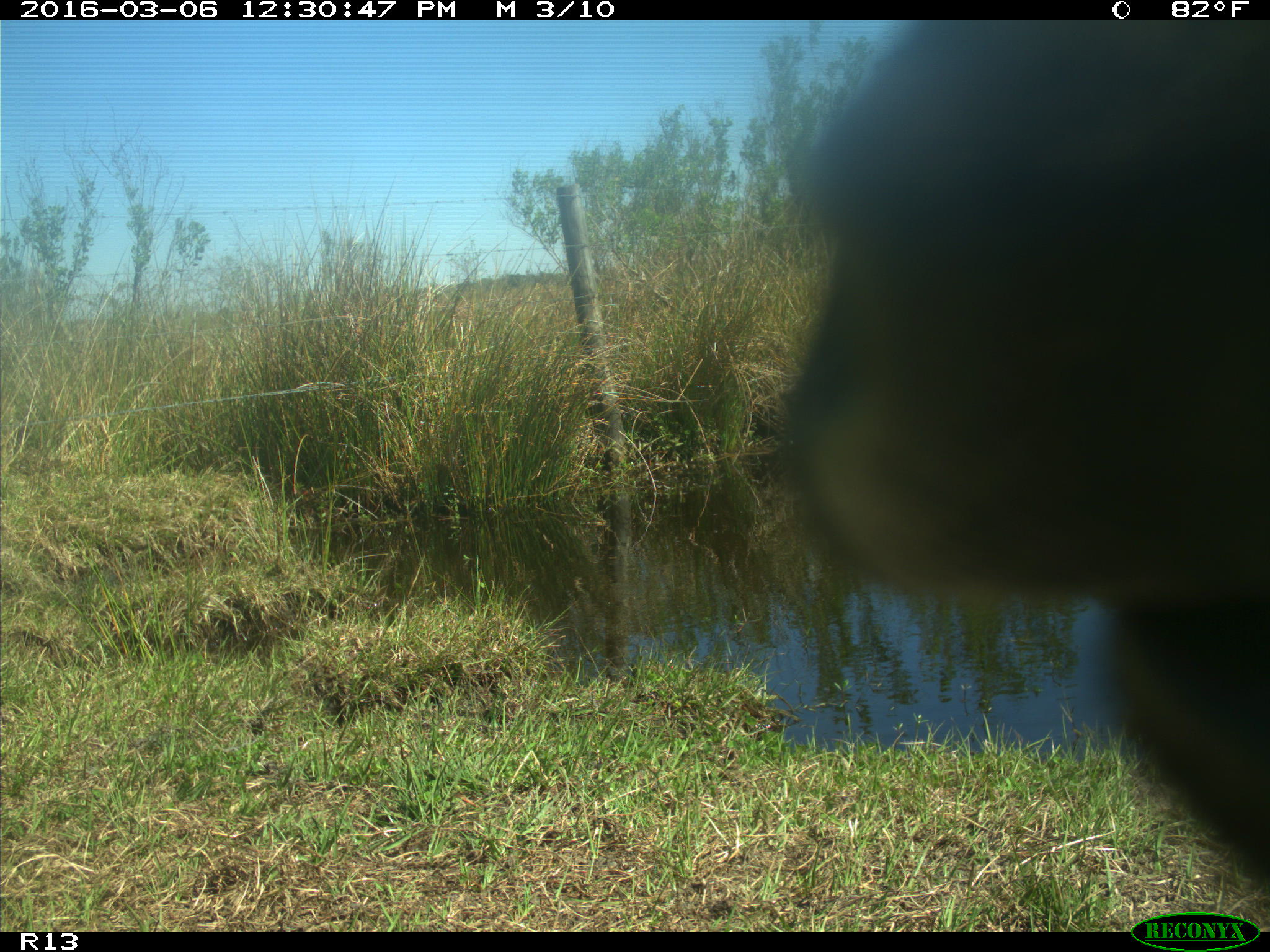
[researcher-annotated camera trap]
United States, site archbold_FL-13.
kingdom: Animalia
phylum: Chordata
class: Mammalia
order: Artiodactyla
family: Bovidae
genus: Bos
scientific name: Bos taurus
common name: domestic cow